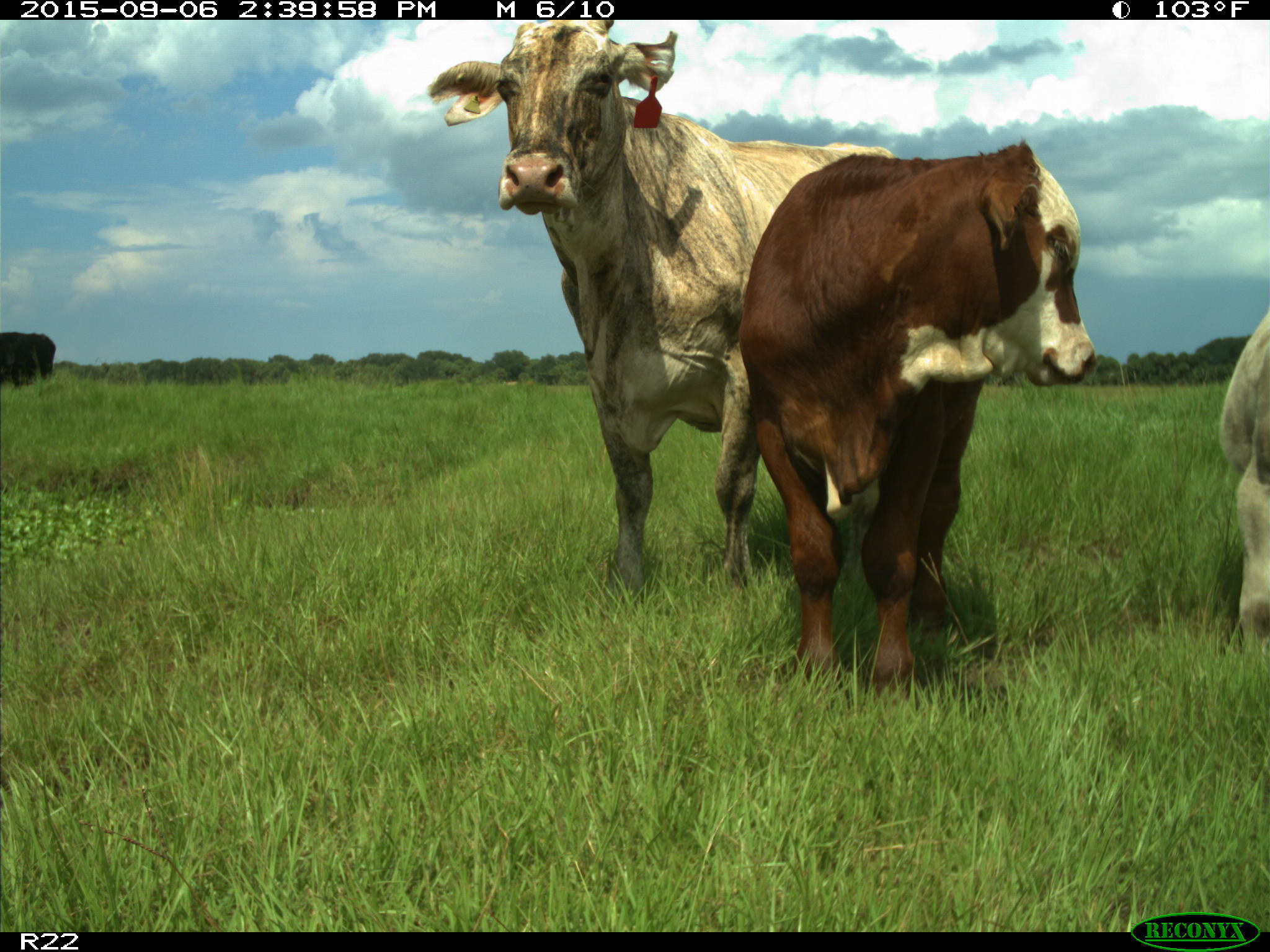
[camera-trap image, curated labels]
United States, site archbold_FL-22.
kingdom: Animalia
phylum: Chordata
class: Mammalia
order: Artiodactyla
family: Bovidae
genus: Bos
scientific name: Bos taurus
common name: domestic cow